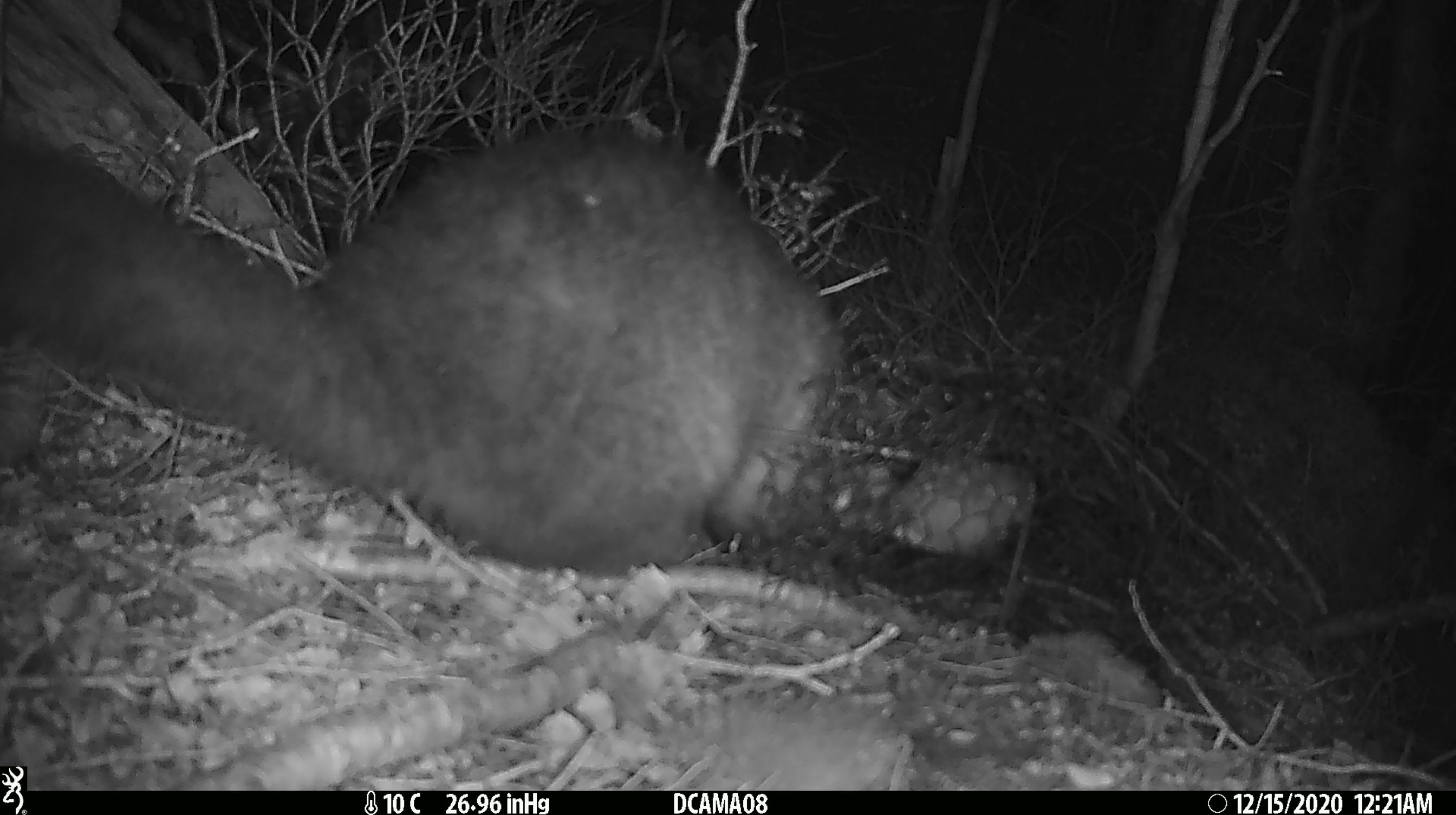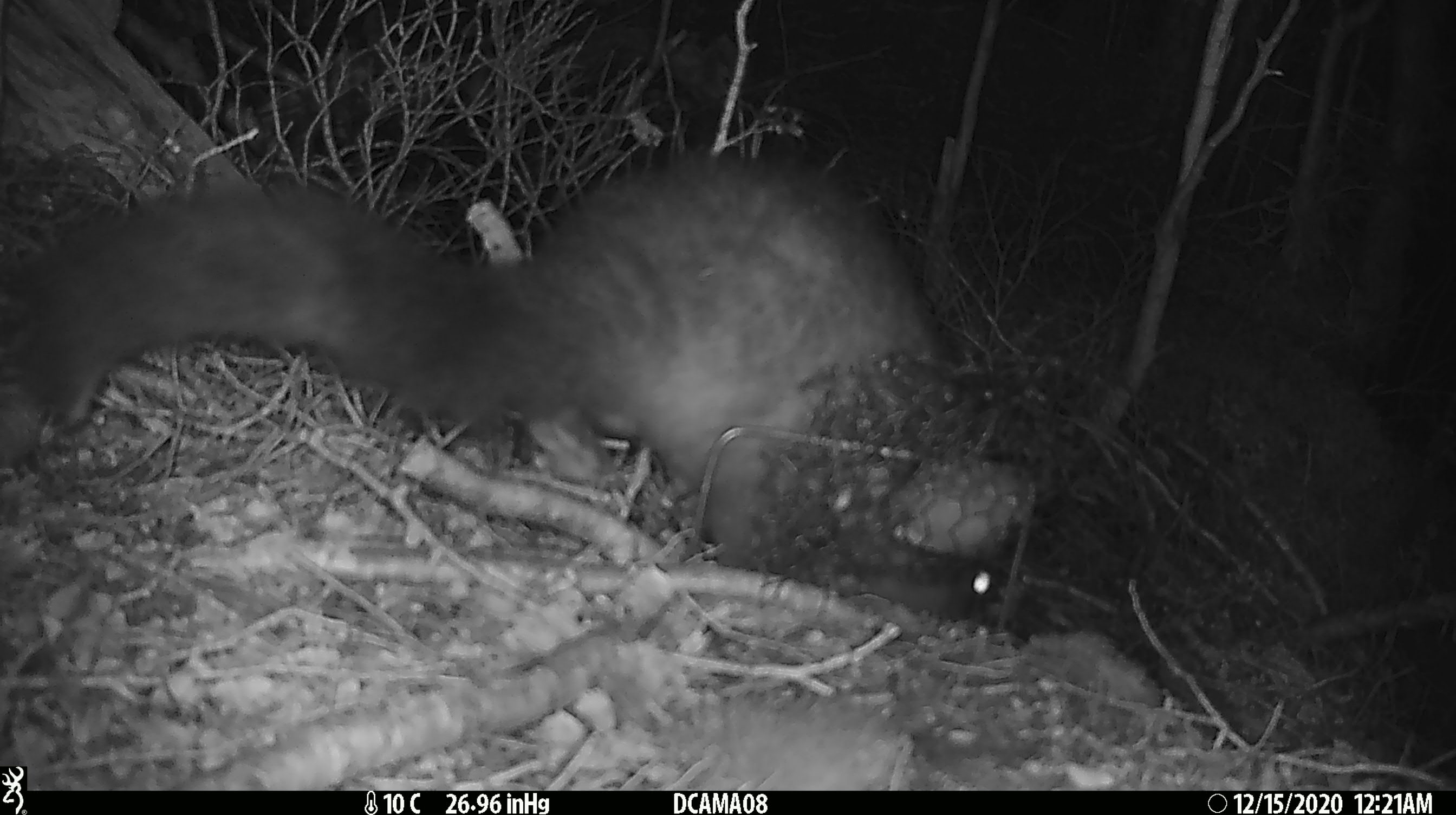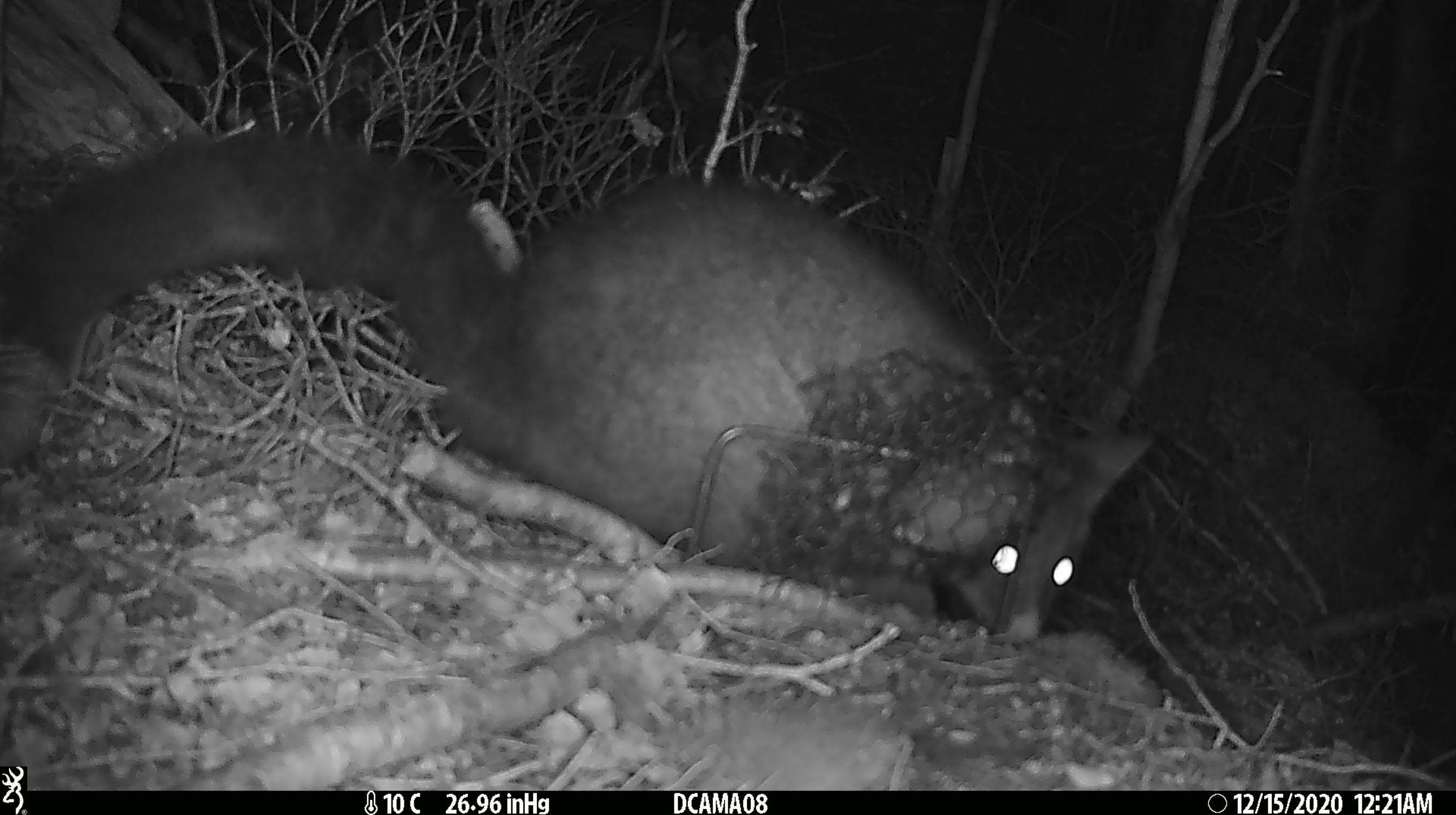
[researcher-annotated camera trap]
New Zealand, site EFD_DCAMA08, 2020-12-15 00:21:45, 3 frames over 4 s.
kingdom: Animalia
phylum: Chordata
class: Mammalia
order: Diprotodontia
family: Phalangeridae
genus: Trichosurus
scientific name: Trichosurus vulpecula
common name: common brushtail possum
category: possum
Possum (common brushtail possum) (Trichosurus vulpecula).